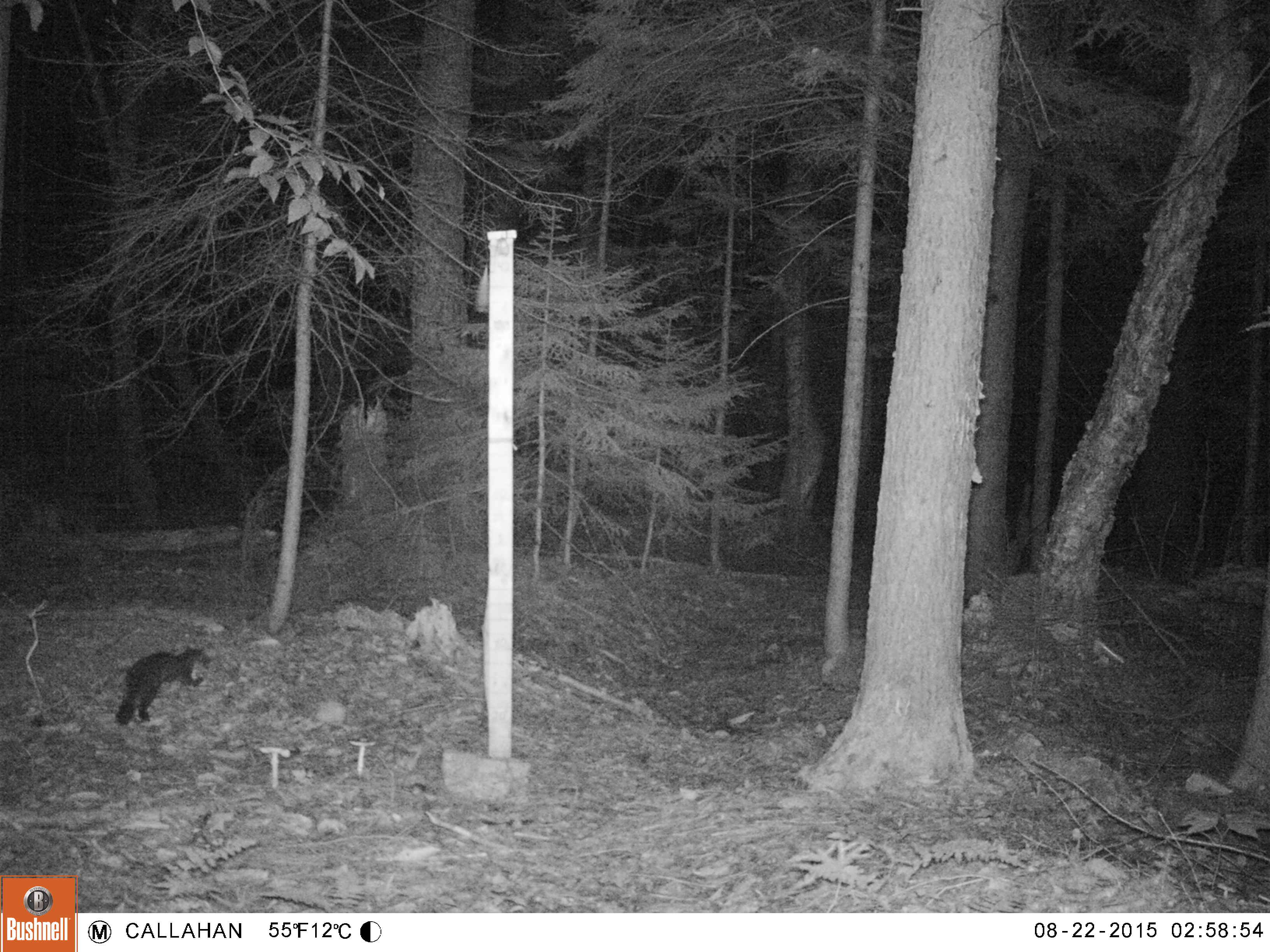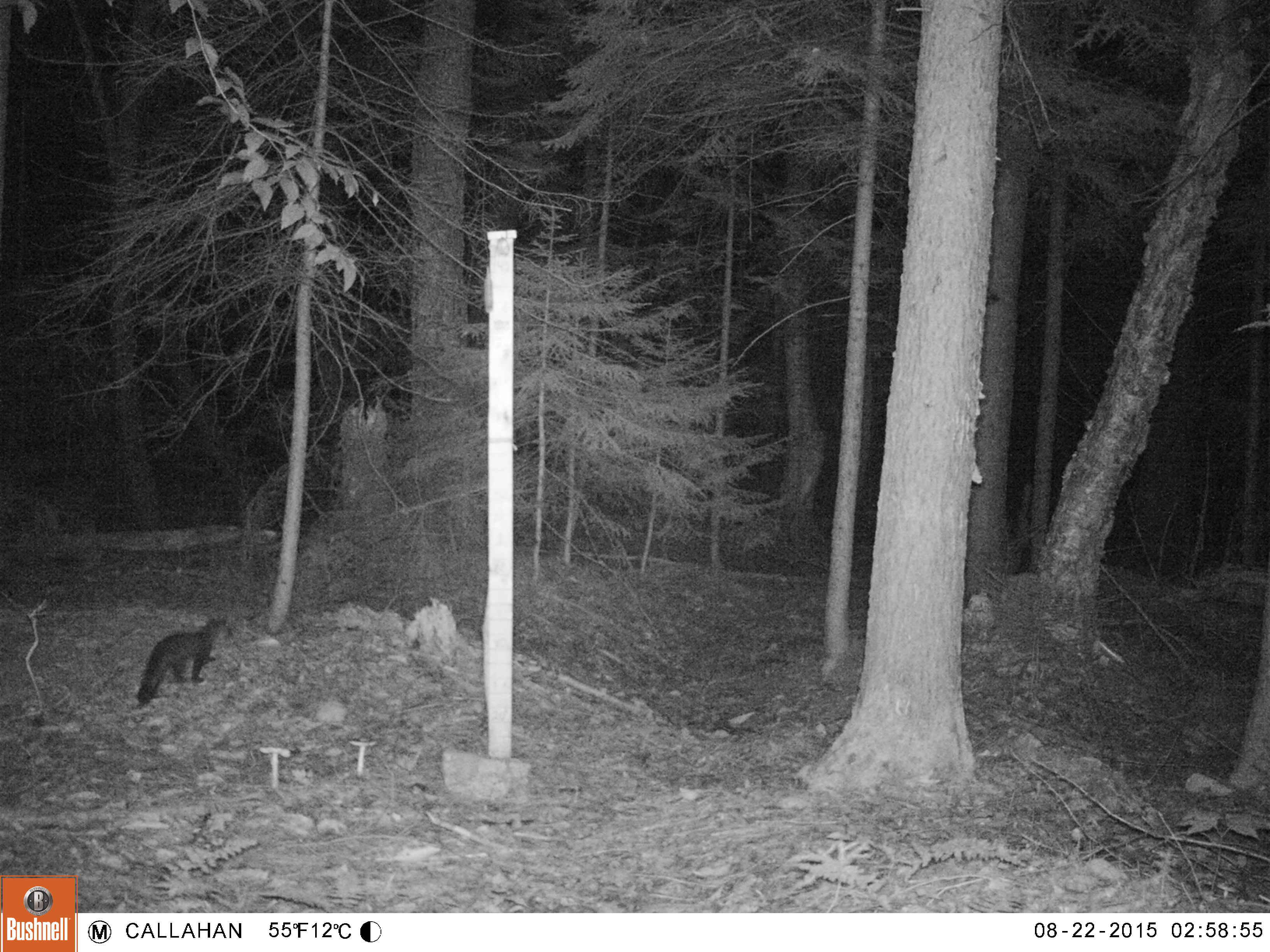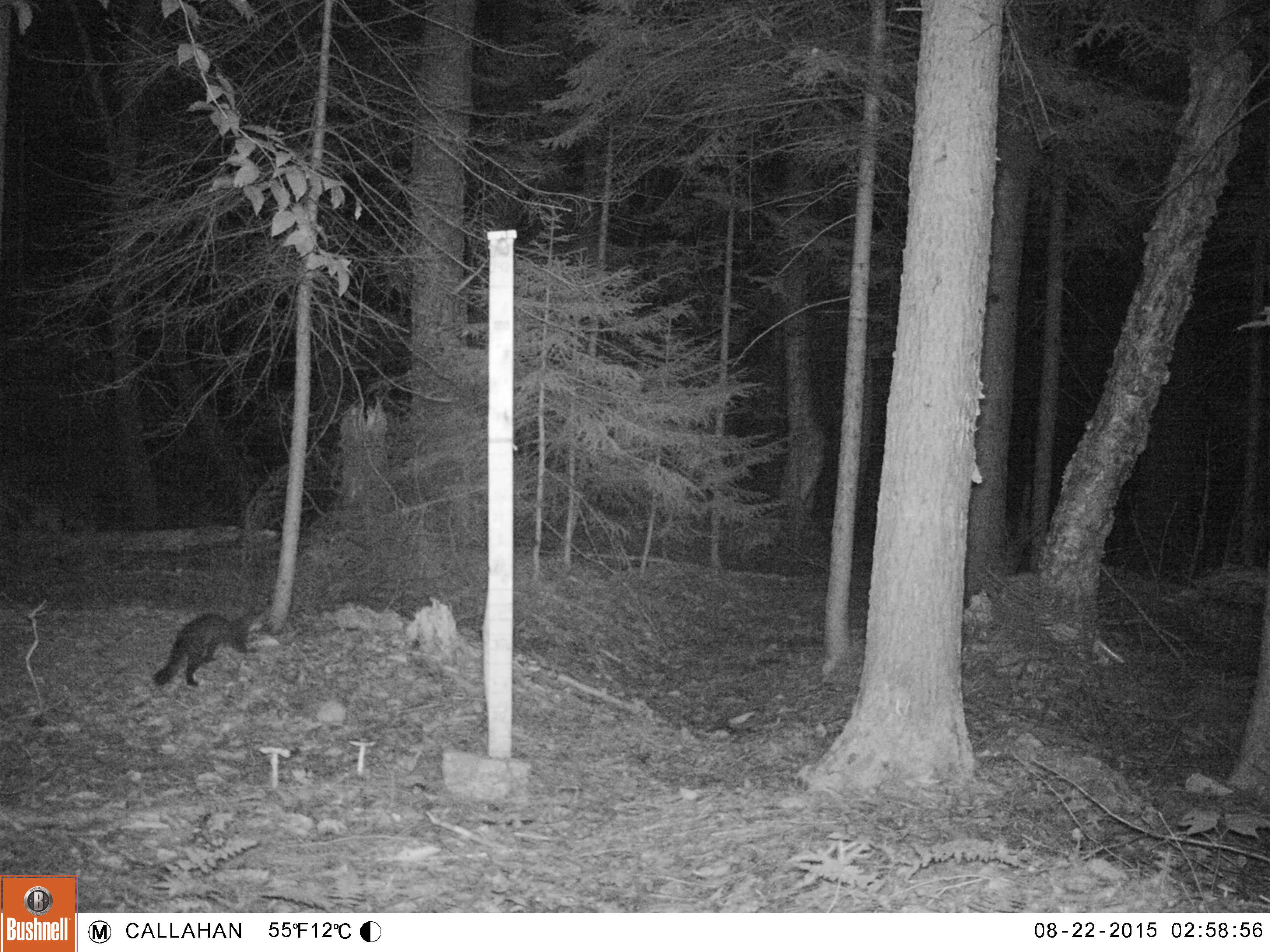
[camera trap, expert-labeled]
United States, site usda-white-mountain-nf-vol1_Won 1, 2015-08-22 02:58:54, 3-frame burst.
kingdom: Animalia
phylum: Chordata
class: Mammalia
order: Carnivora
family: Mustelidae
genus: Martes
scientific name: Martes americana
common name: american marten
American marten (Martes americana).